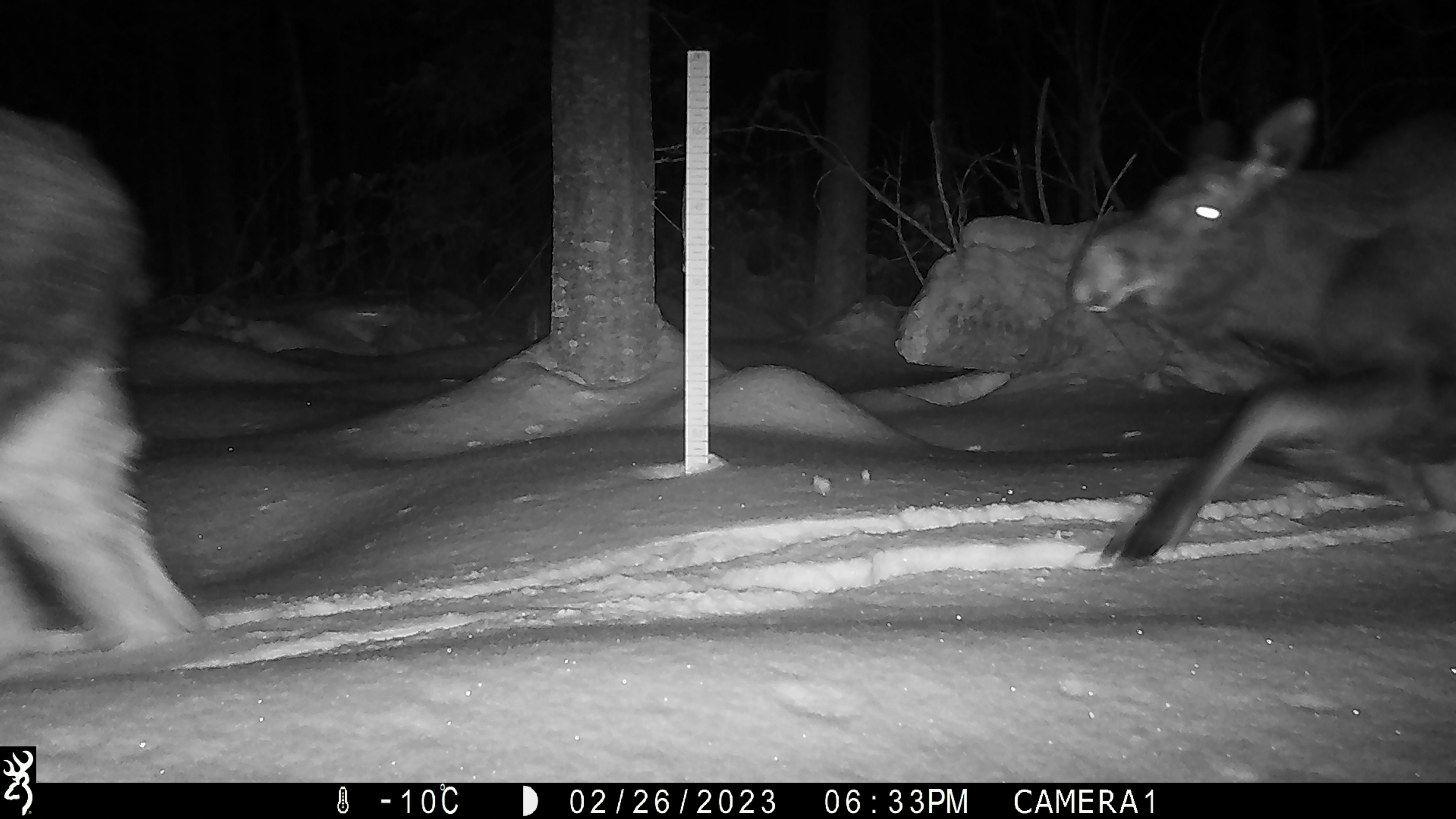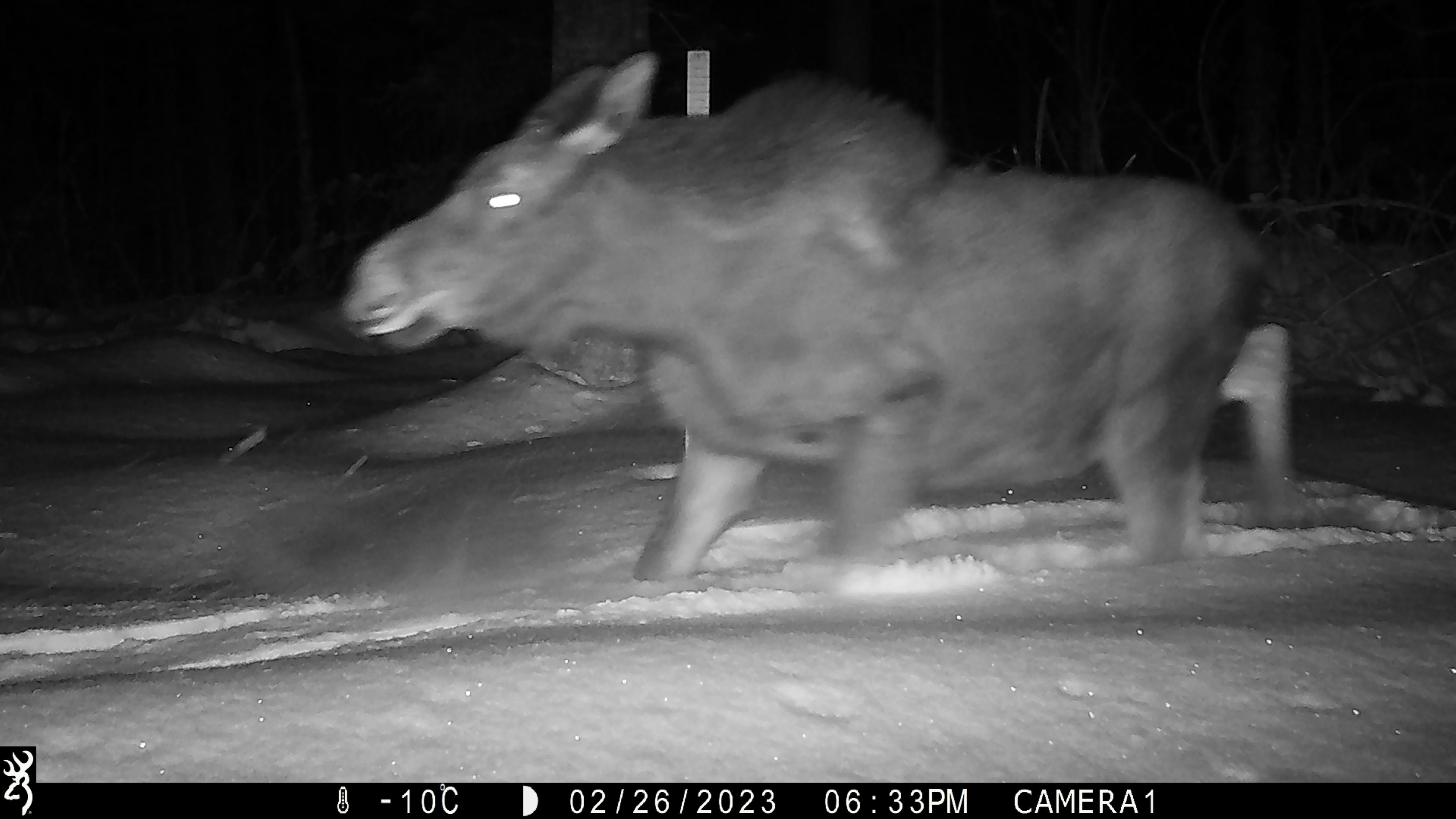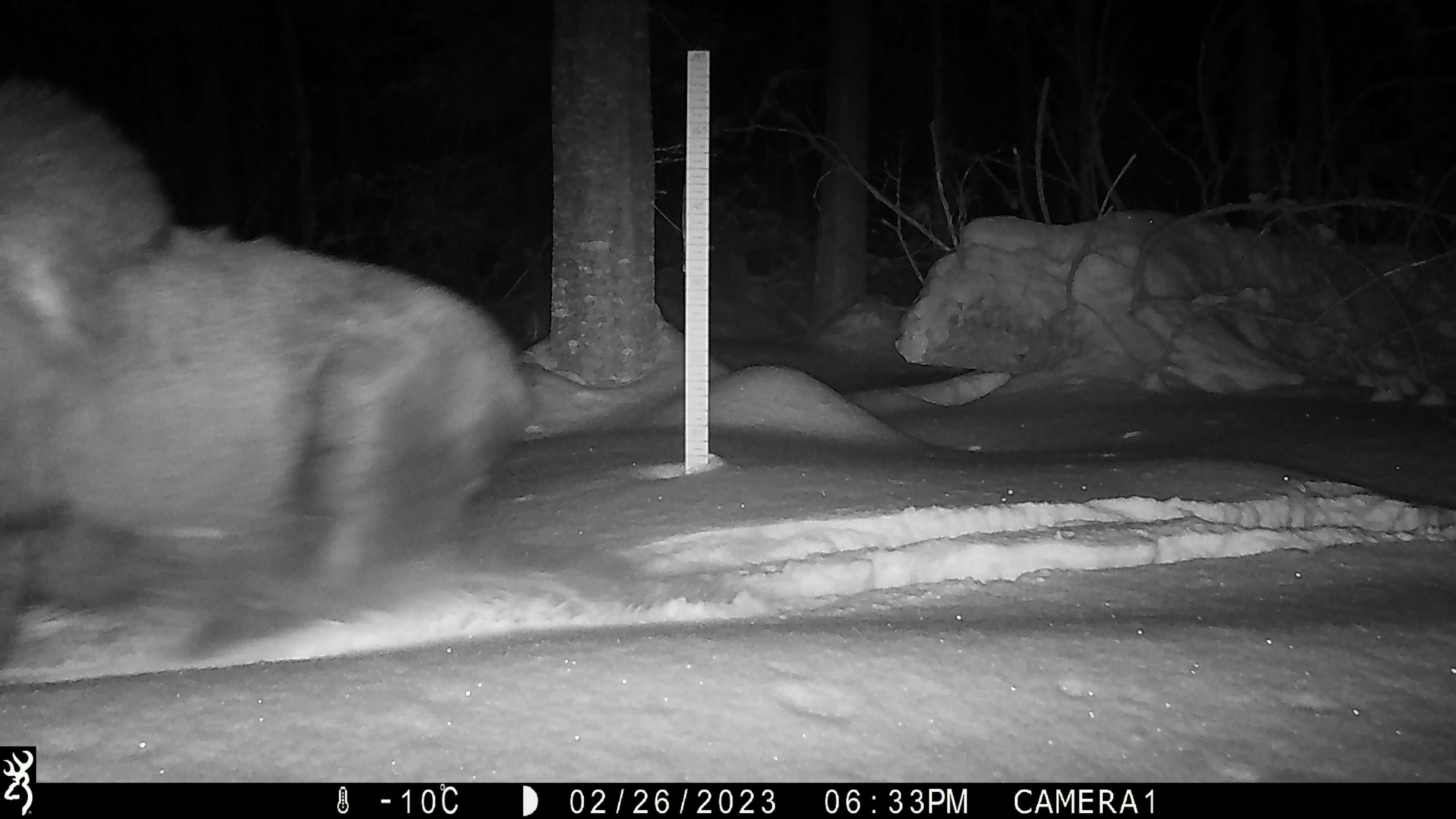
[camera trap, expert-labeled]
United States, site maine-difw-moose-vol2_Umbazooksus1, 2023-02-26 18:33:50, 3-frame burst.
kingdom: Animalia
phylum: Chordata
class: Mammalia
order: Artiodactyla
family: Cervidae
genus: Alces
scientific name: Alces alces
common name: moose